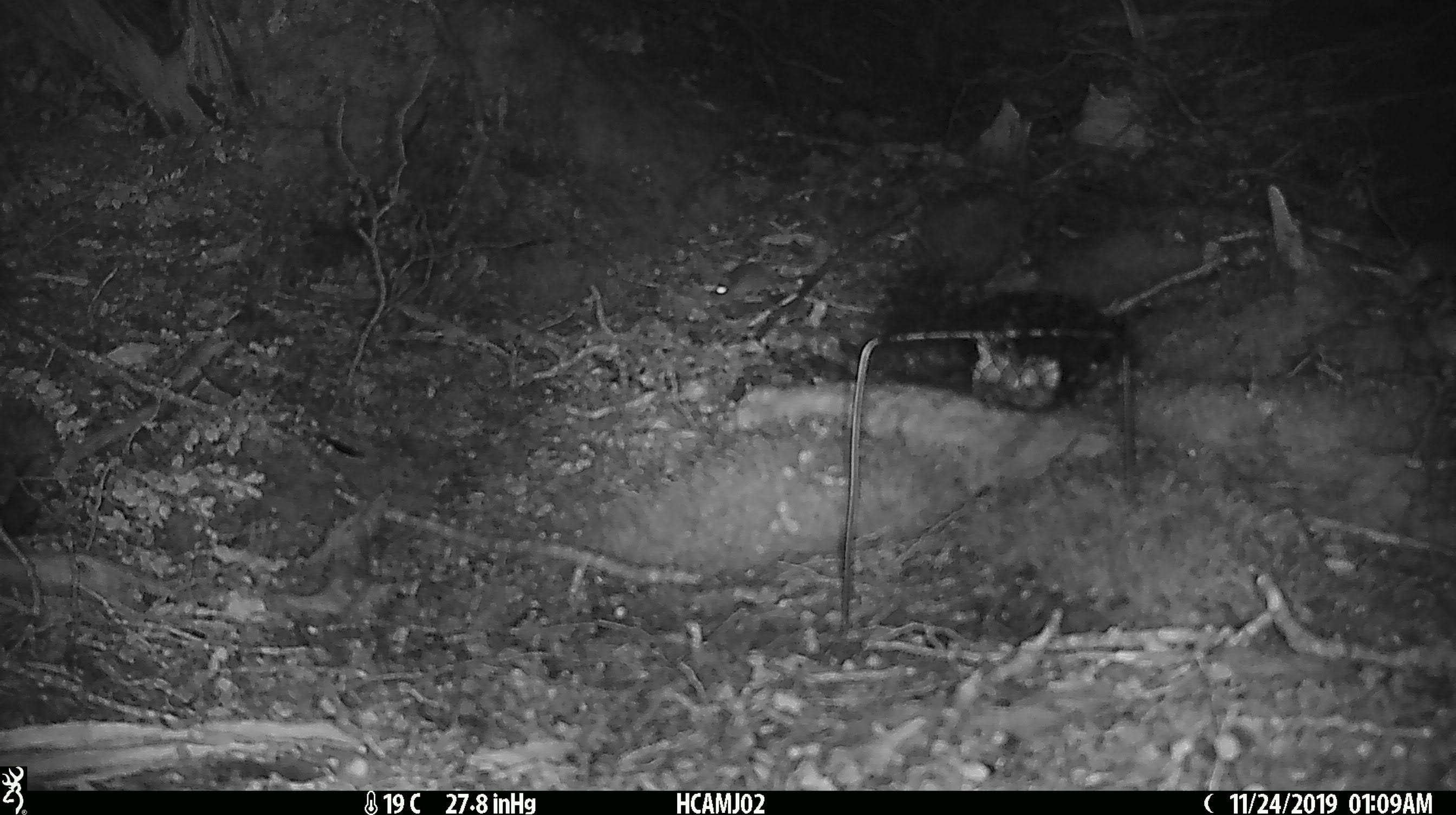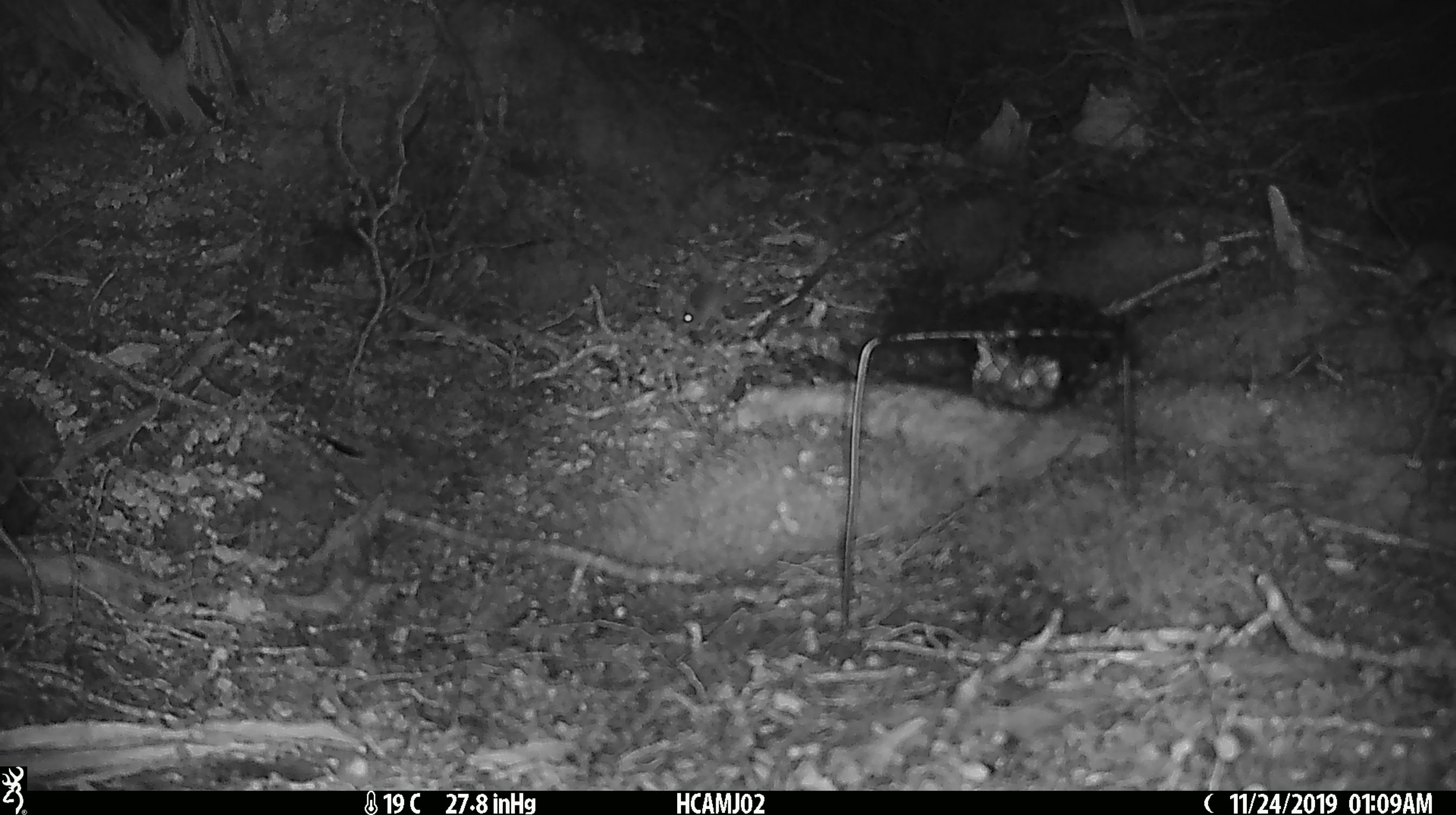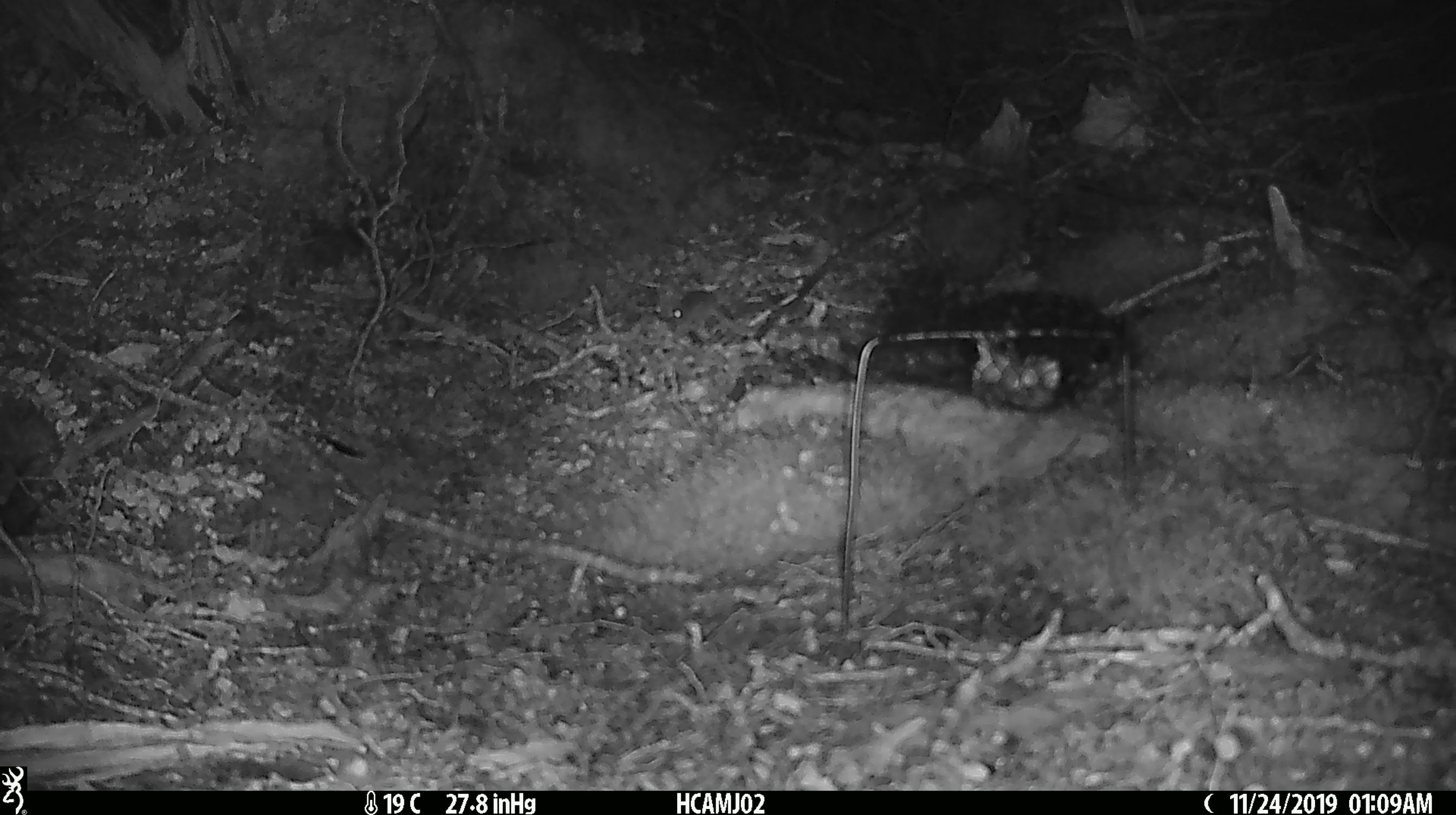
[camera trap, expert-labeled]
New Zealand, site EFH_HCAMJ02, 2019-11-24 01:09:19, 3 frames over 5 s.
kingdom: Animalia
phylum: Chordata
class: Mammalia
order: Rodentia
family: Muridae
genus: Mus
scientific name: Mus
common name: mouse